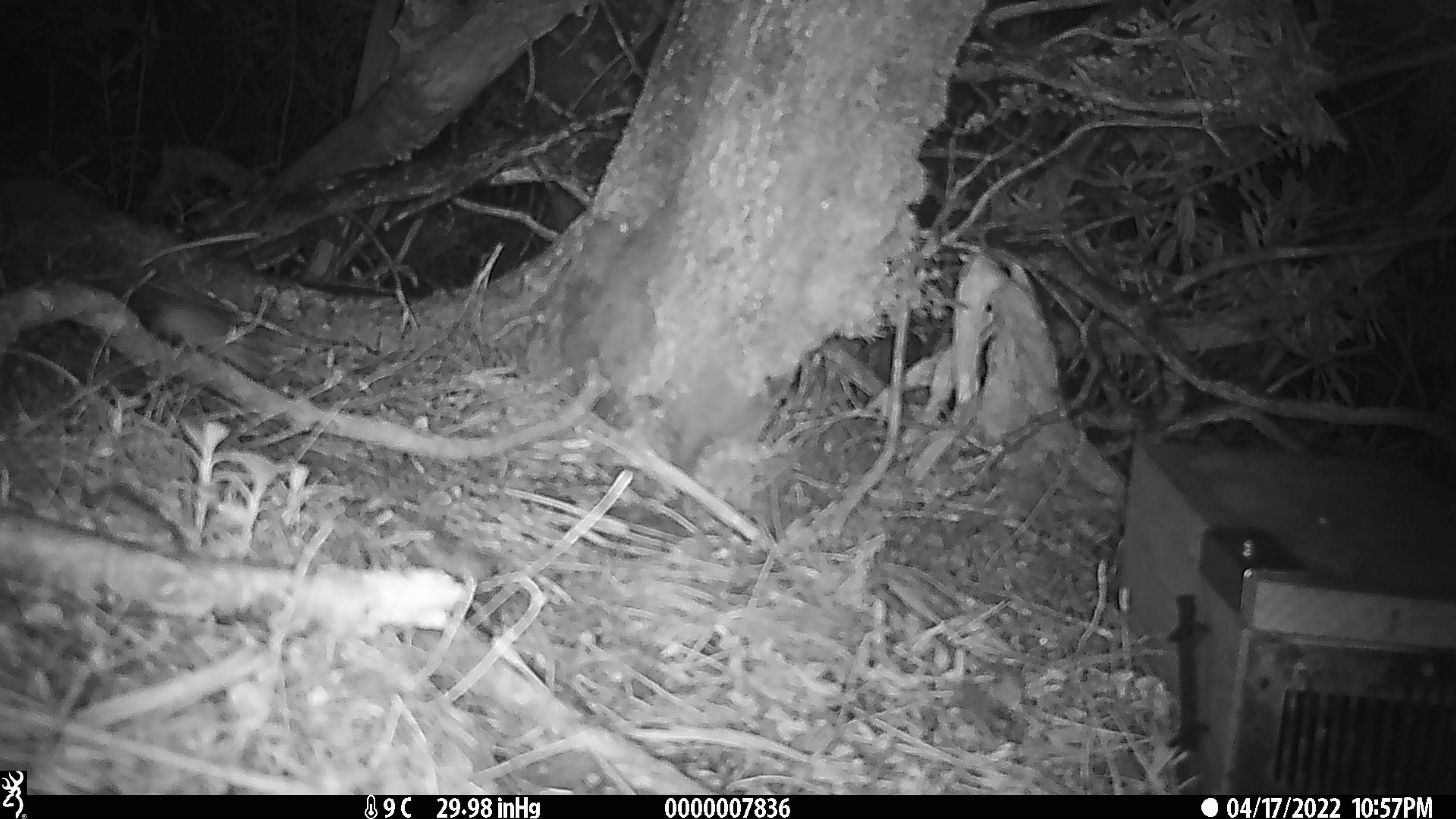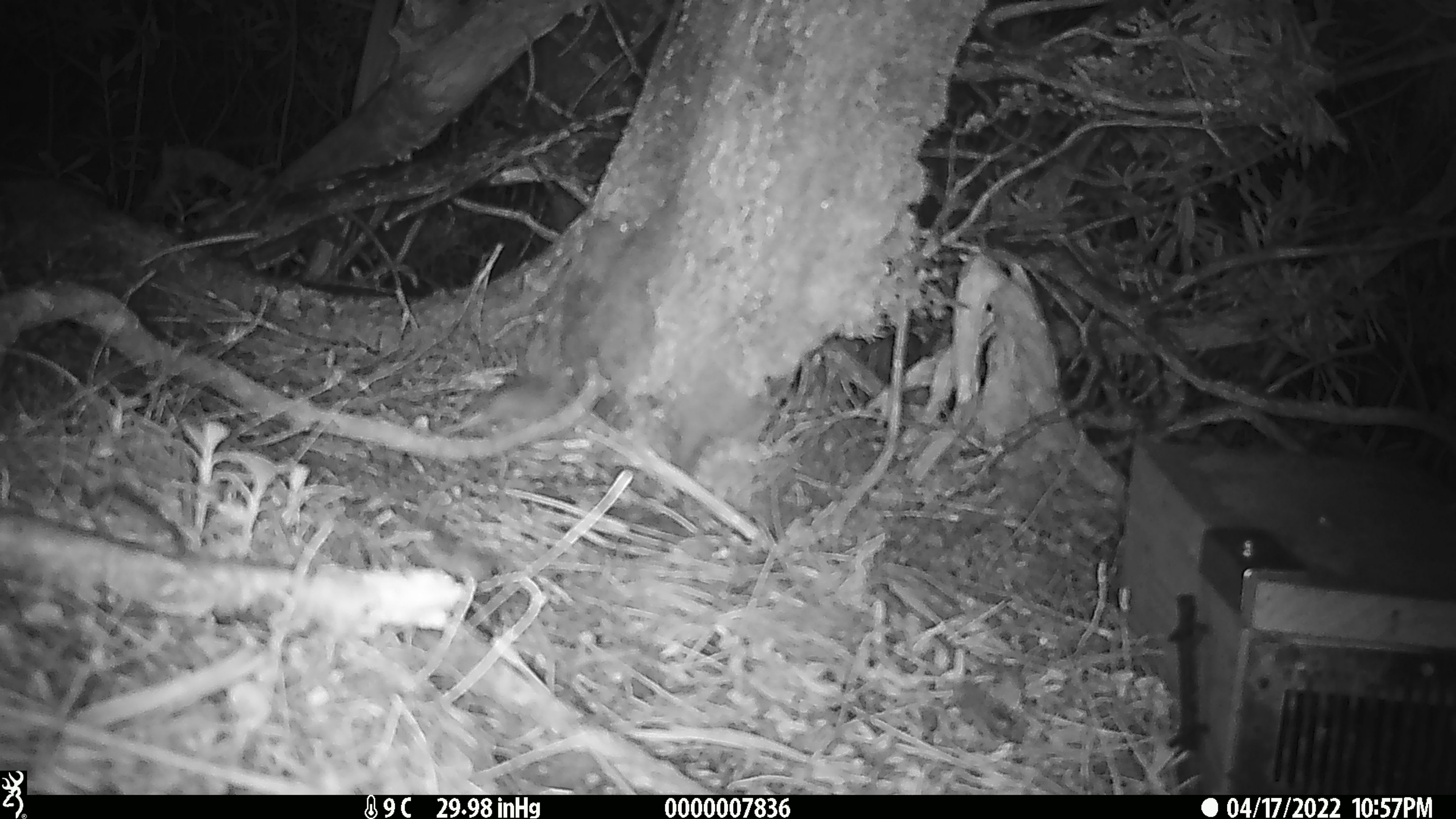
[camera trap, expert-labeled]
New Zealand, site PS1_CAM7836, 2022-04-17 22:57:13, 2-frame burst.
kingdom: Animalia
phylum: Chordata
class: Mammalia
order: Rodentia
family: Muridae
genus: Mus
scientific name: Mus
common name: mouse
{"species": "mouse (Mus)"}